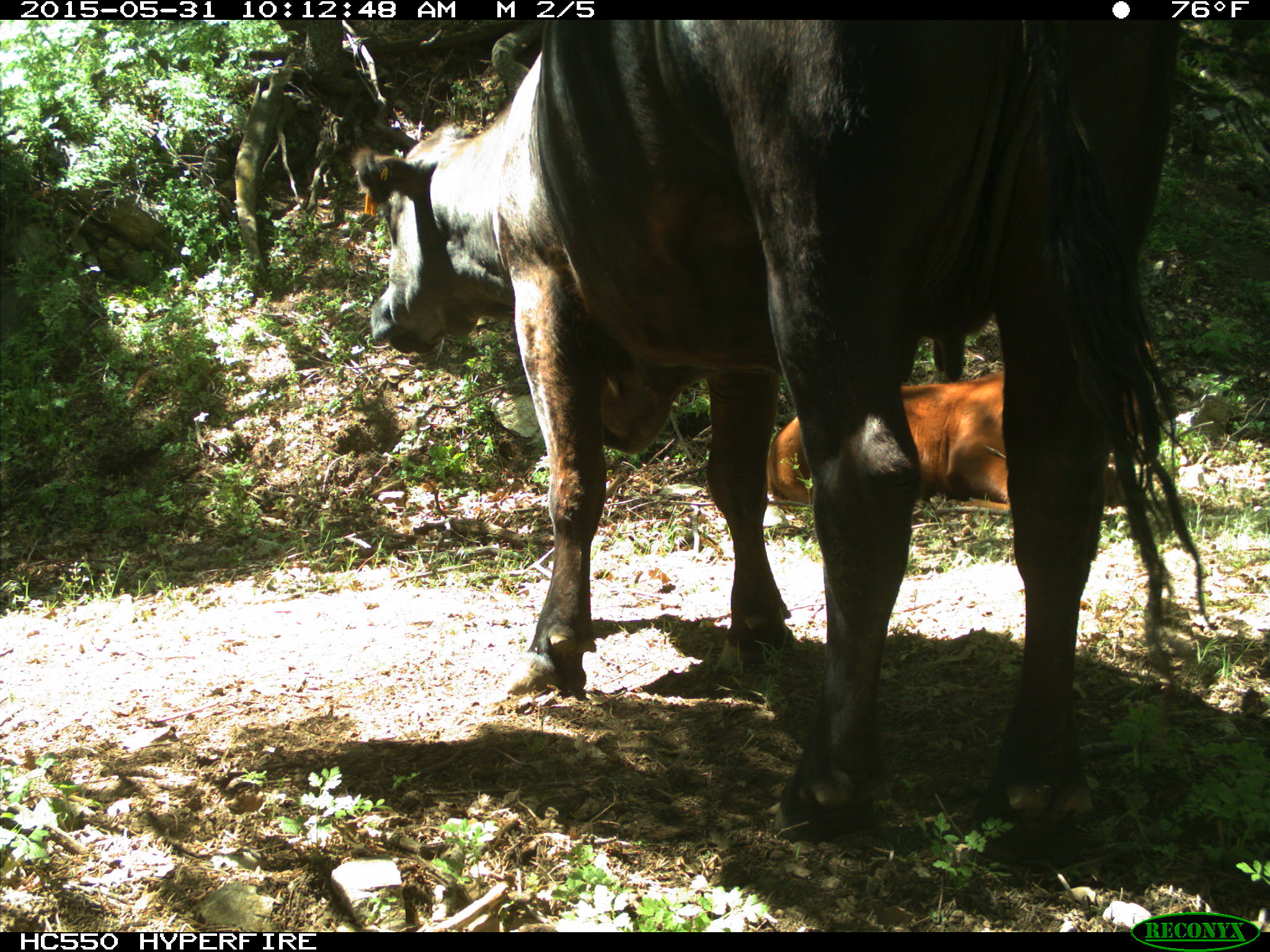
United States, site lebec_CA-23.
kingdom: Animalia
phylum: Chordata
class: Mammalia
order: Artiodactyla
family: Bovidae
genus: Bos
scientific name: Bos taurus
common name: domestic cow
Bos taurus (domestic cow).